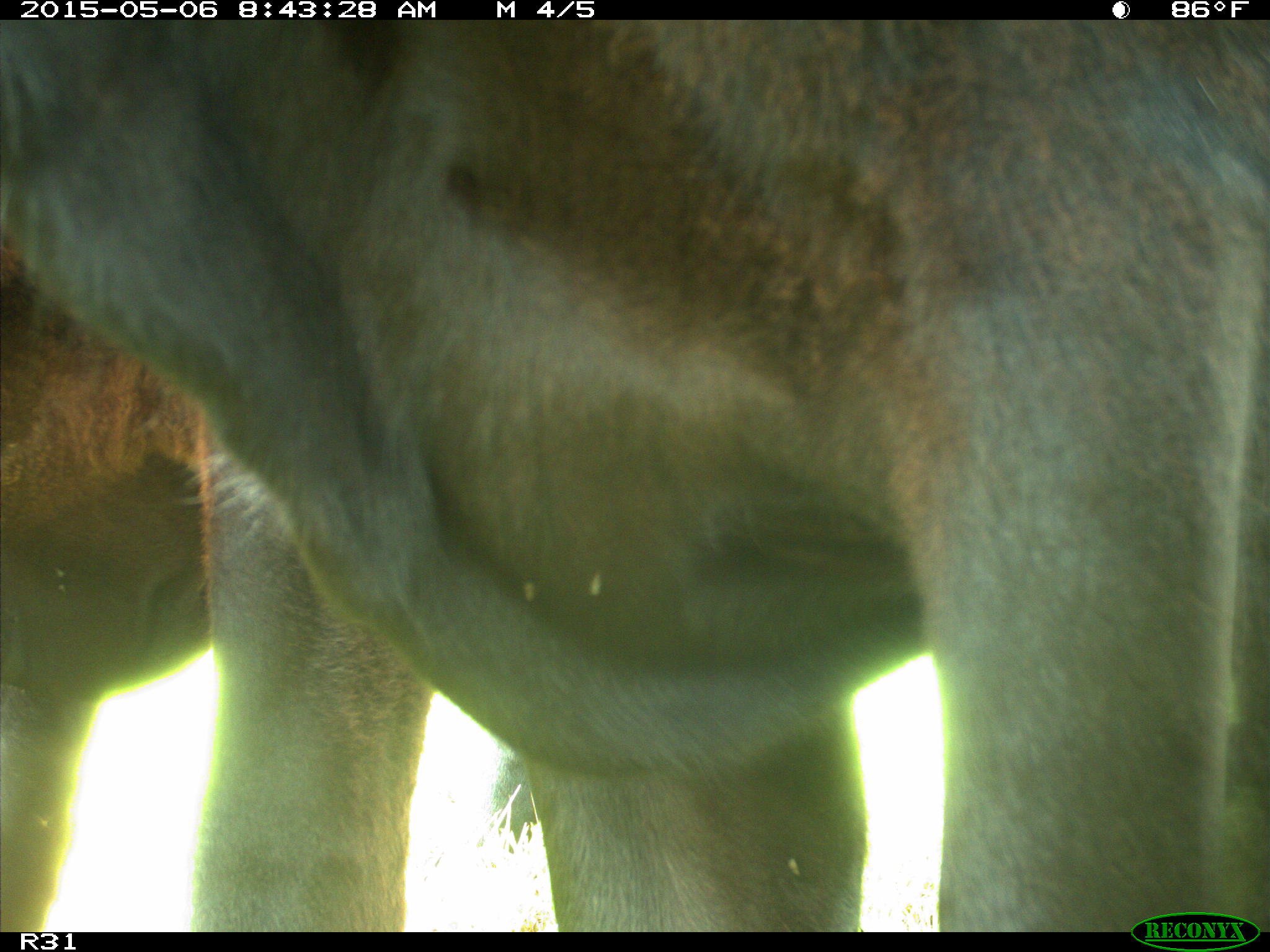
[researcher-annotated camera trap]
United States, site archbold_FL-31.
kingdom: Animalia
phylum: Chordata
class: Mammalia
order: Artiodactyla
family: Bovidae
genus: Bos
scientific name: Bos taurus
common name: domestic cow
Bos taurus (domestic cow).